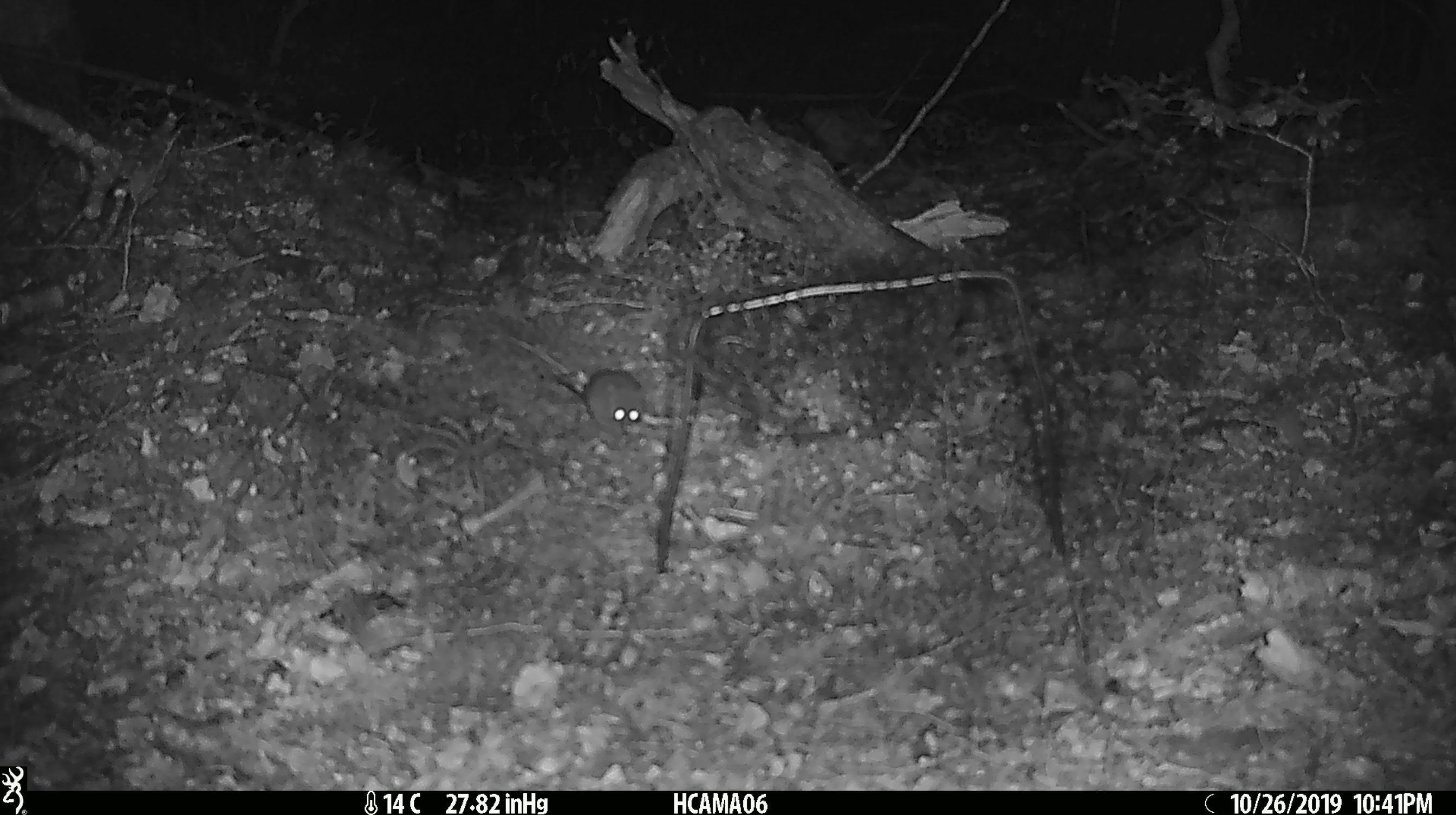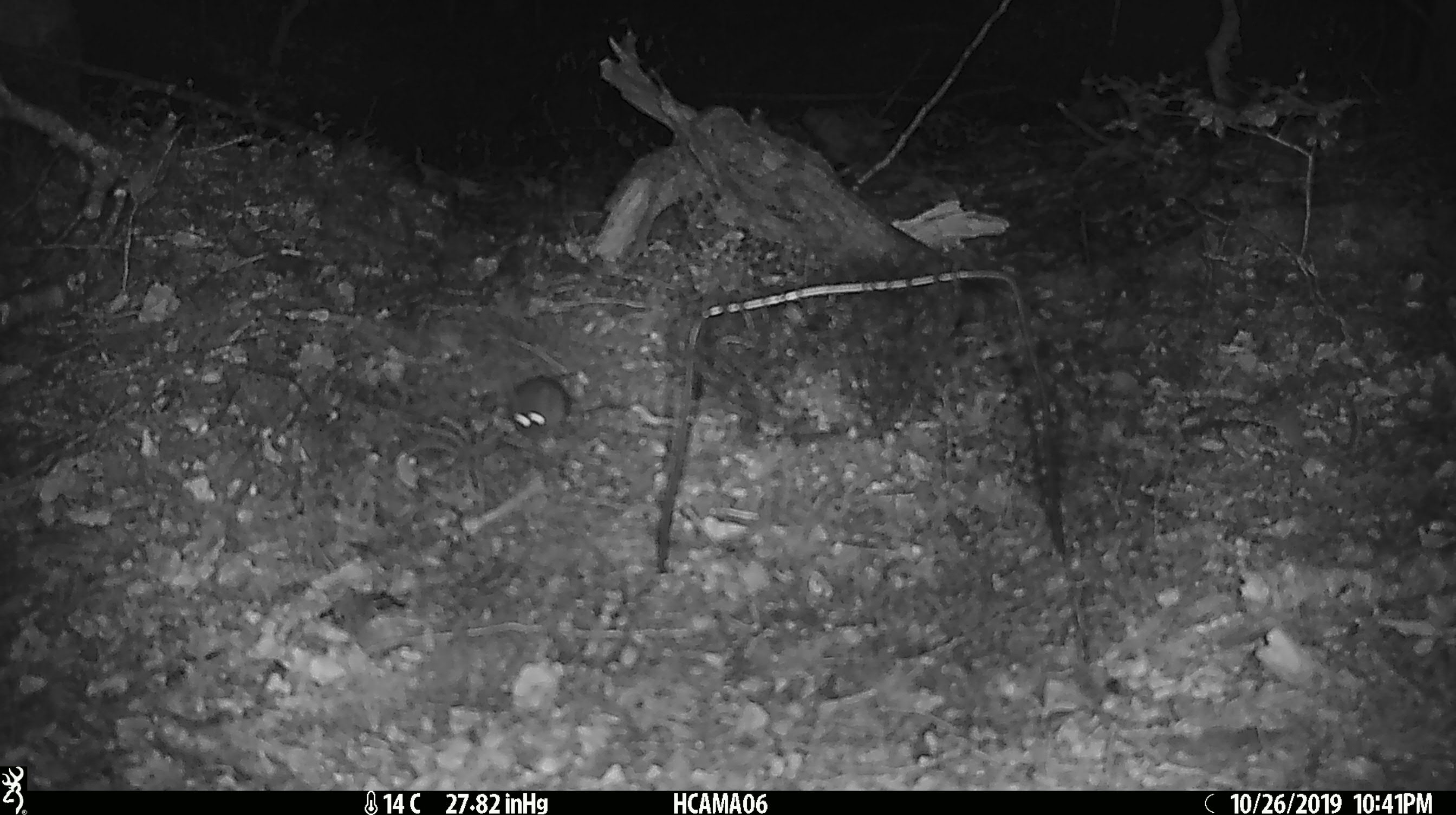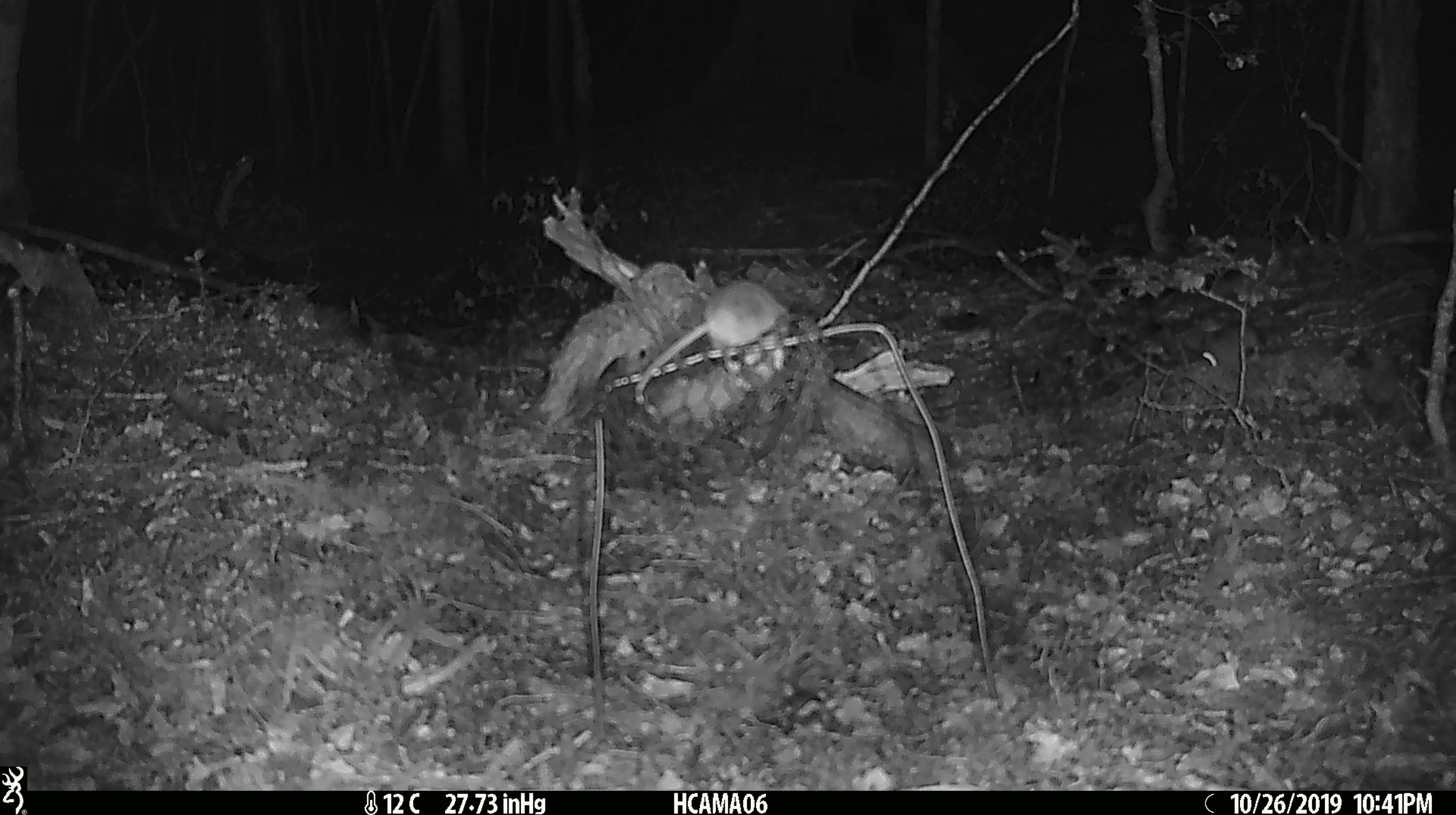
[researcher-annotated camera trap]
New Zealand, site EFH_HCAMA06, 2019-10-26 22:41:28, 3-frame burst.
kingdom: Animalia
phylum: Chordata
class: Mammalia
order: Rodentia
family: Muridae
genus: Mus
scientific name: Mus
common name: mouse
Mouse (Mus).